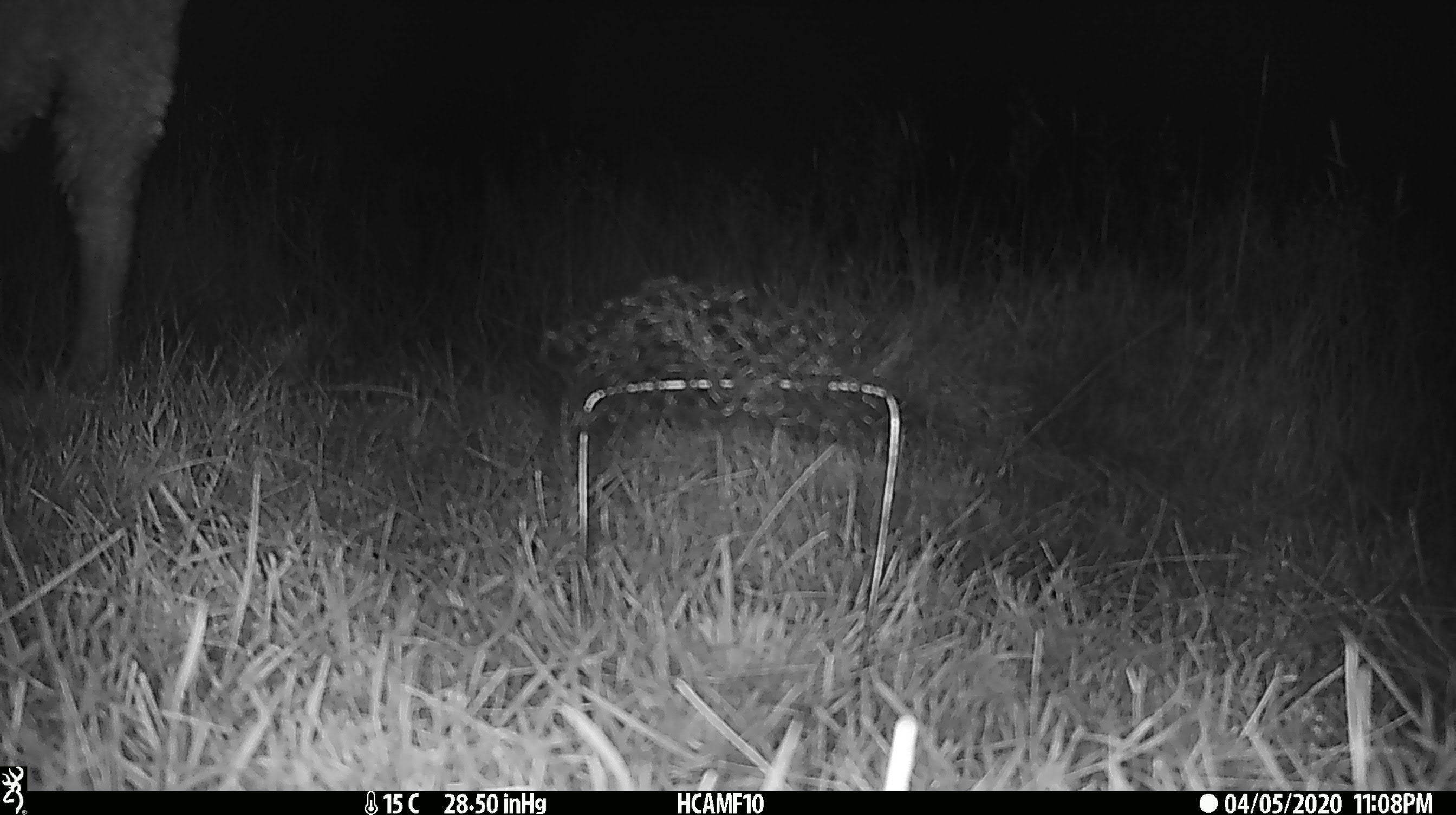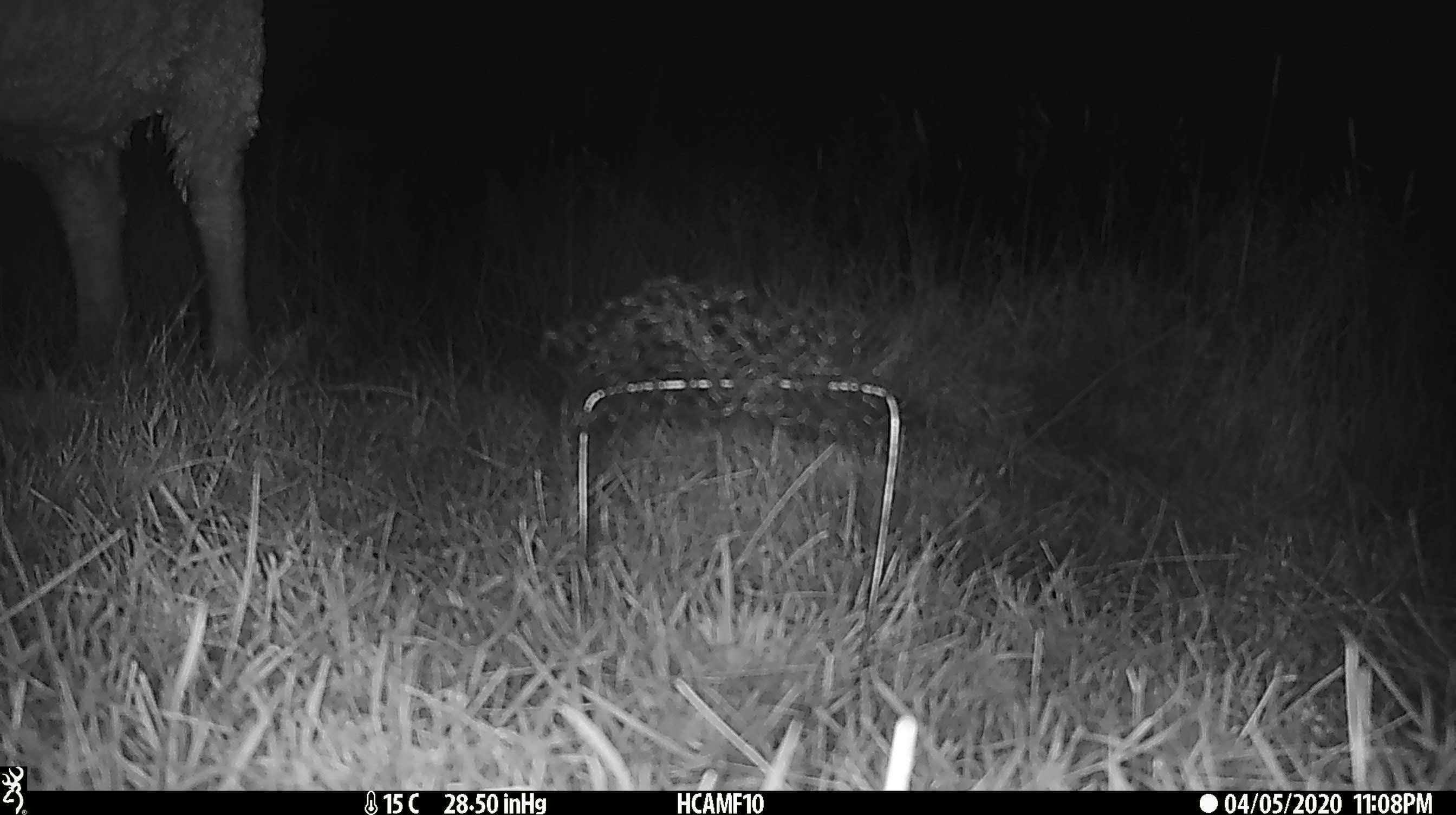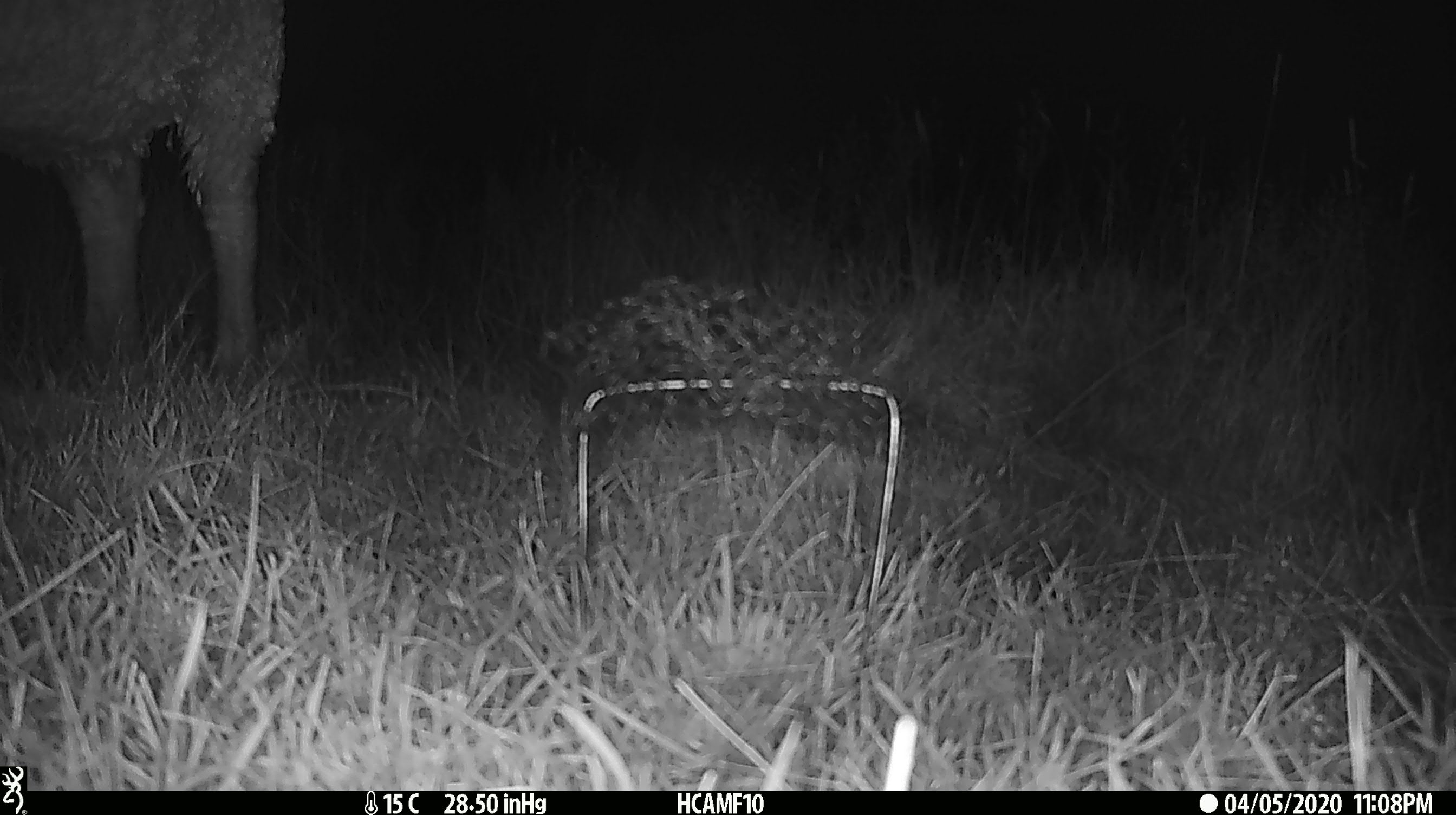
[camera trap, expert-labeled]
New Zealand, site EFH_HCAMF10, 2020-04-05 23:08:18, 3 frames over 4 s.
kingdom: Animalia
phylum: Chordata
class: Mammalia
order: Artiodactyla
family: Bovidae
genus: Ovis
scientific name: Ovis aries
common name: domestic sheep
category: sheep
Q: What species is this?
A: Sheep (domestic sheep) (Ovis aries).